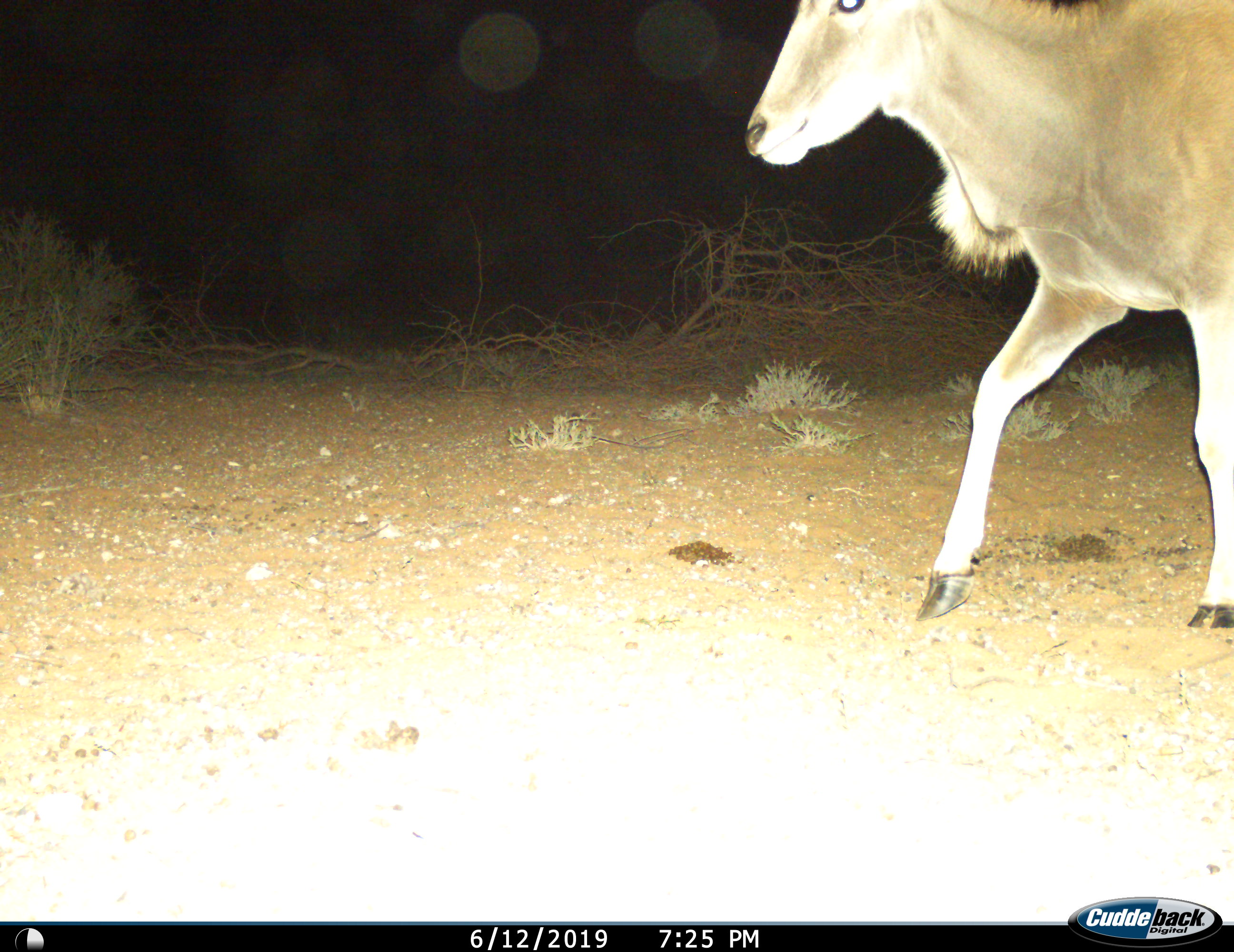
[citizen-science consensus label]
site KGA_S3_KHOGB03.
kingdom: Animalia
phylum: Chordata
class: Mammalia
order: Artiodactyla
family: Bovidae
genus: Tragelaphus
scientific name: Tragelaphus oryx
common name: eland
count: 1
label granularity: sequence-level